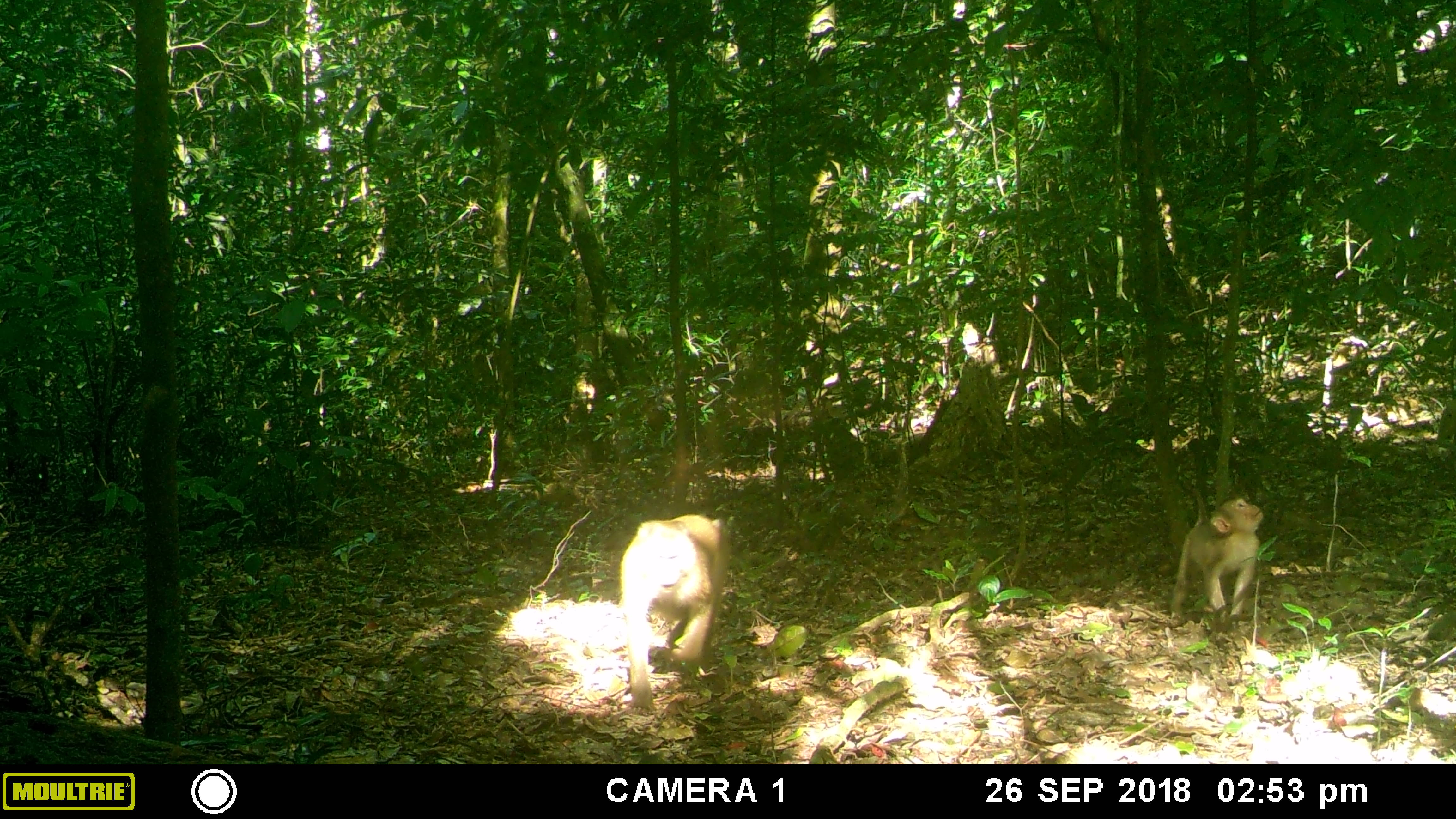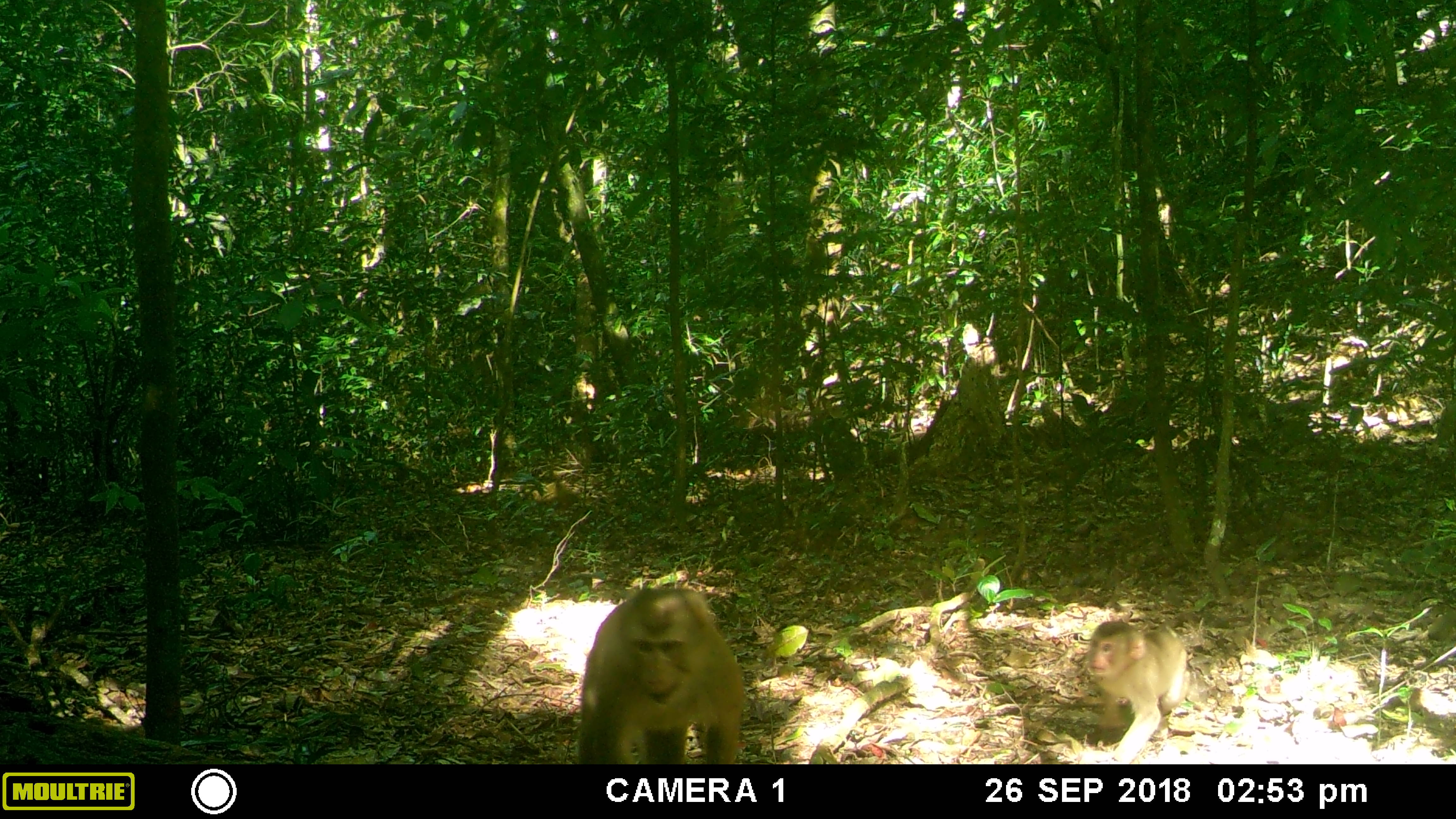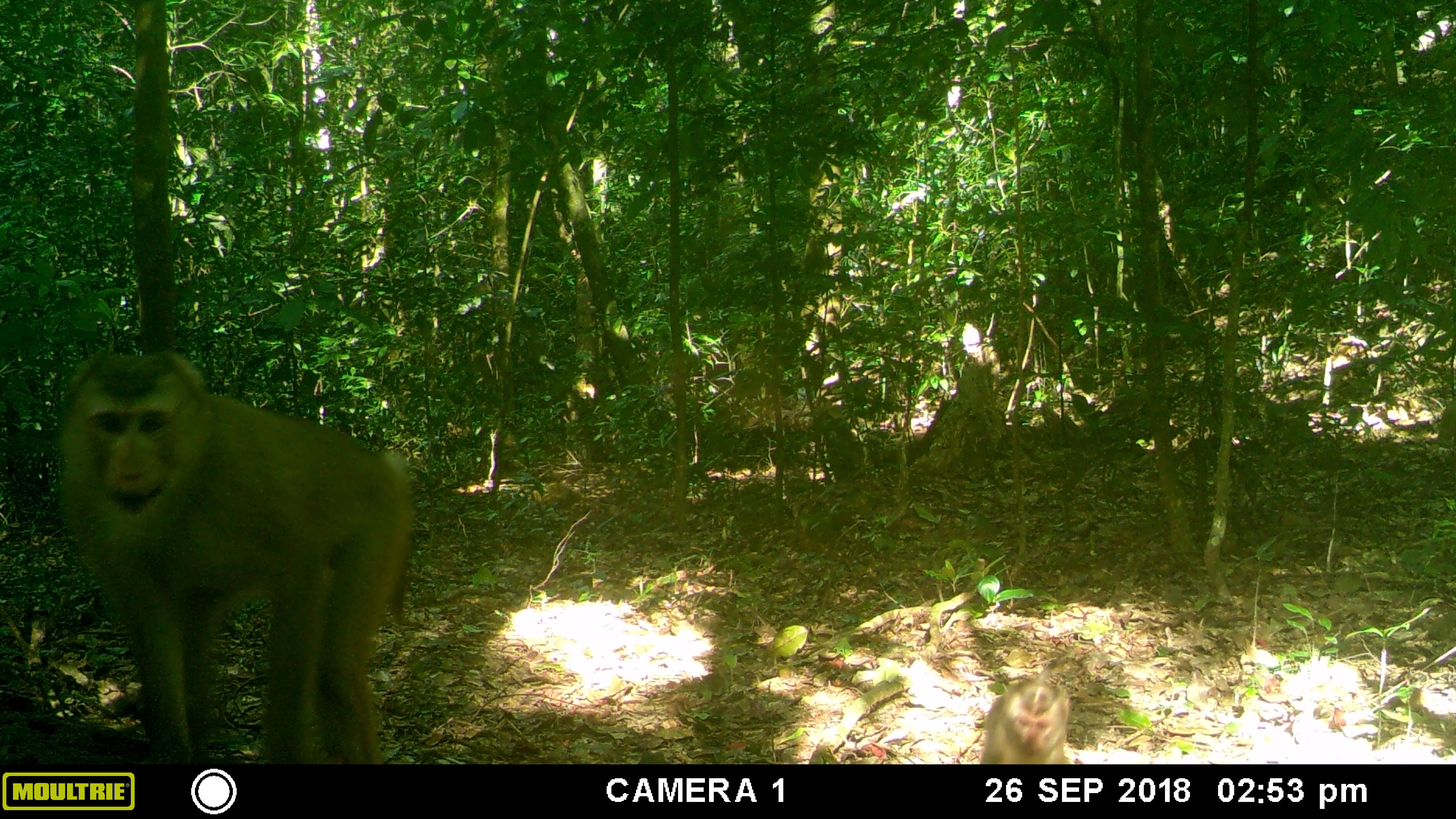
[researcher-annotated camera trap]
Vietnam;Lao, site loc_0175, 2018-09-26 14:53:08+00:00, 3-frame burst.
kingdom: Animalia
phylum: Chordata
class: Mammalia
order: Primates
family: Cercopithecidae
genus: Macaca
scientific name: Macaca nemestrina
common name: pig-tailed macaque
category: pig tailed macaque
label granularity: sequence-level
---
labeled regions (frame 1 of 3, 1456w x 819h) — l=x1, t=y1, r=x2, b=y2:
pig tailed macaque: l=619, t=514, r=730, b=716; l=1170, t=488, r=1264, b=627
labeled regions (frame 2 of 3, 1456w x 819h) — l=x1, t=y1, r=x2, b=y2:
pig tailed macaque: l=576, t=586, r=745, b=763; l=1084, t=620, r=1191, b=764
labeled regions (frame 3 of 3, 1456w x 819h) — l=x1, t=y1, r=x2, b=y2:
pig tailed macaque: l=60, t=347, r=414, b=763; l=978, t=678, r=1075, b=764